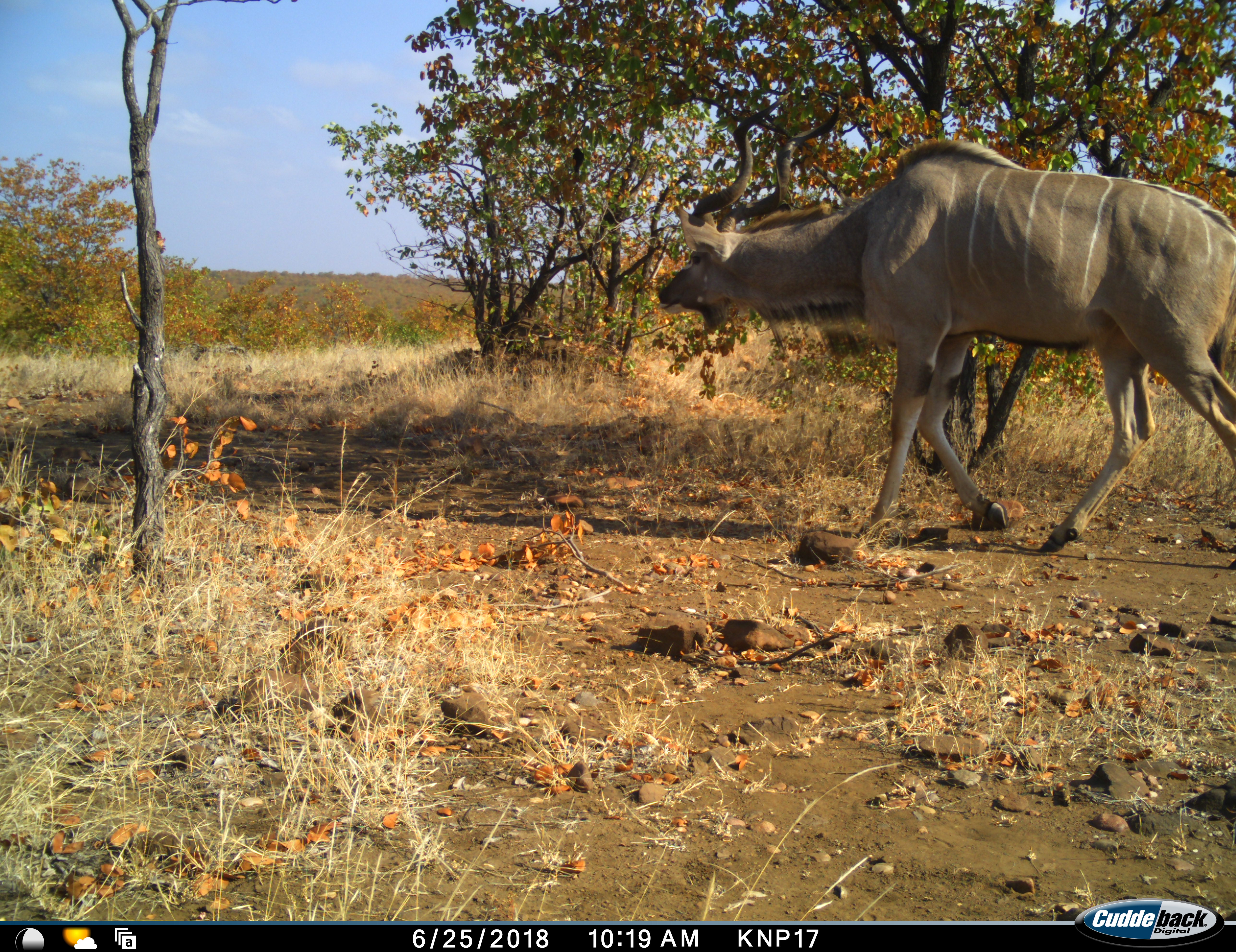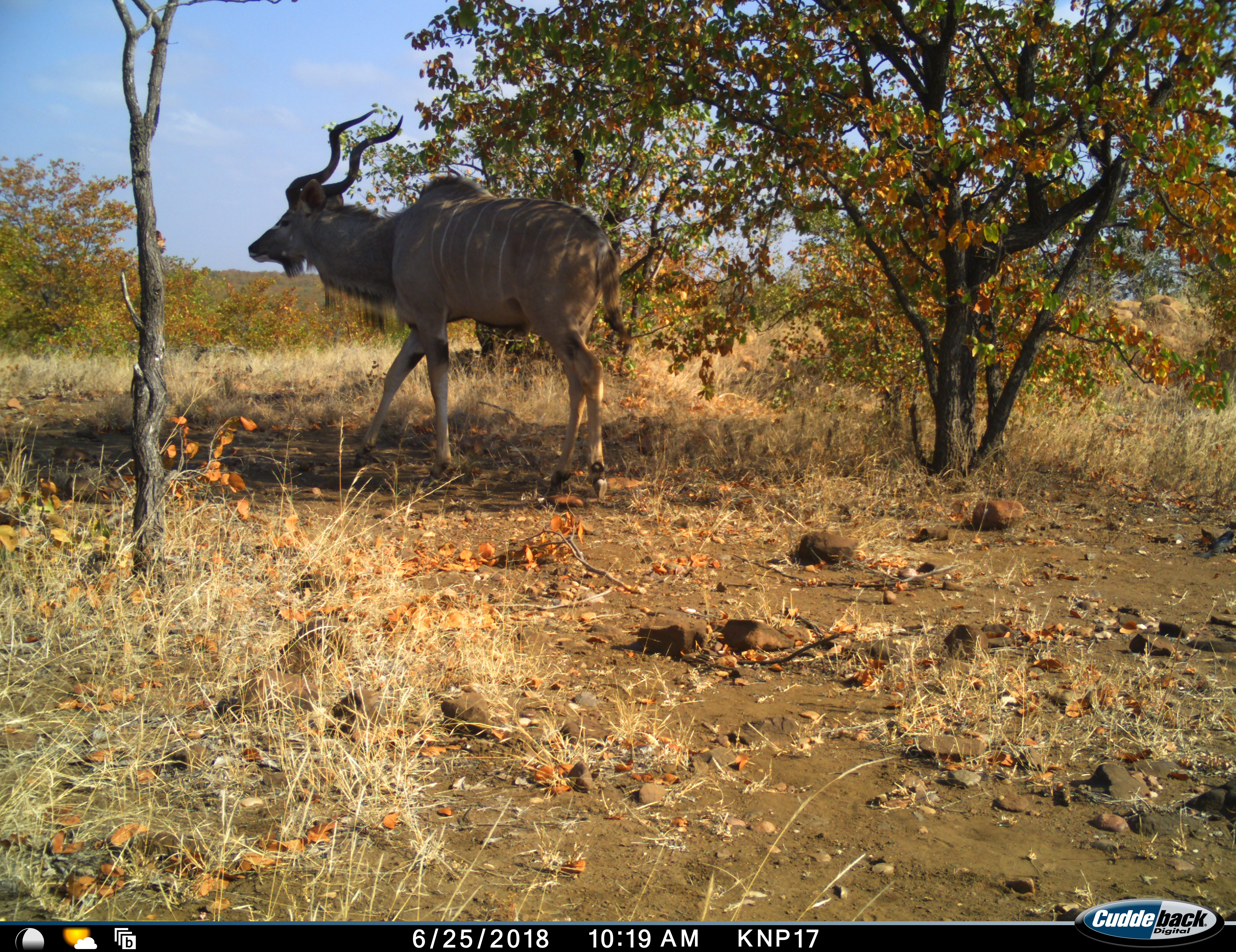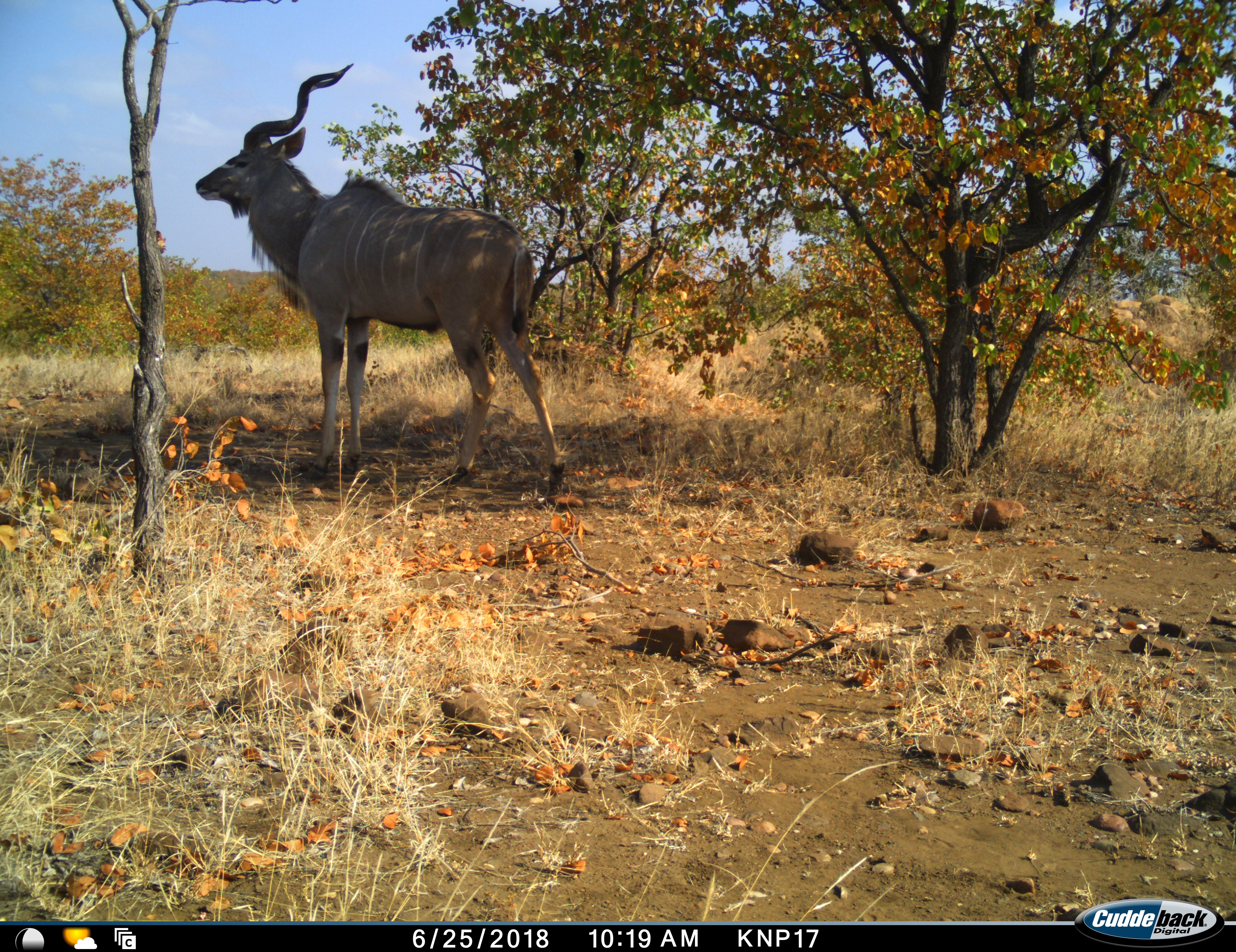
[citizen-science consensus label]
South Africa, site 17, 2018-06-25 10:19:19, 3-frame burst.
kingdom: Animalia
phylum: Chordata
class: Mammalia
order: Artiodactyla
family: Bovidae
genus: Tragelaphus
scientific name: Tragelaphus strepsiceros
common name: greater kudu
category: kudu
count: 1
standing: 12%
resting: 0%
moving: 100%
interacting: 0%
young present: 0%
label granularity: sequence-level